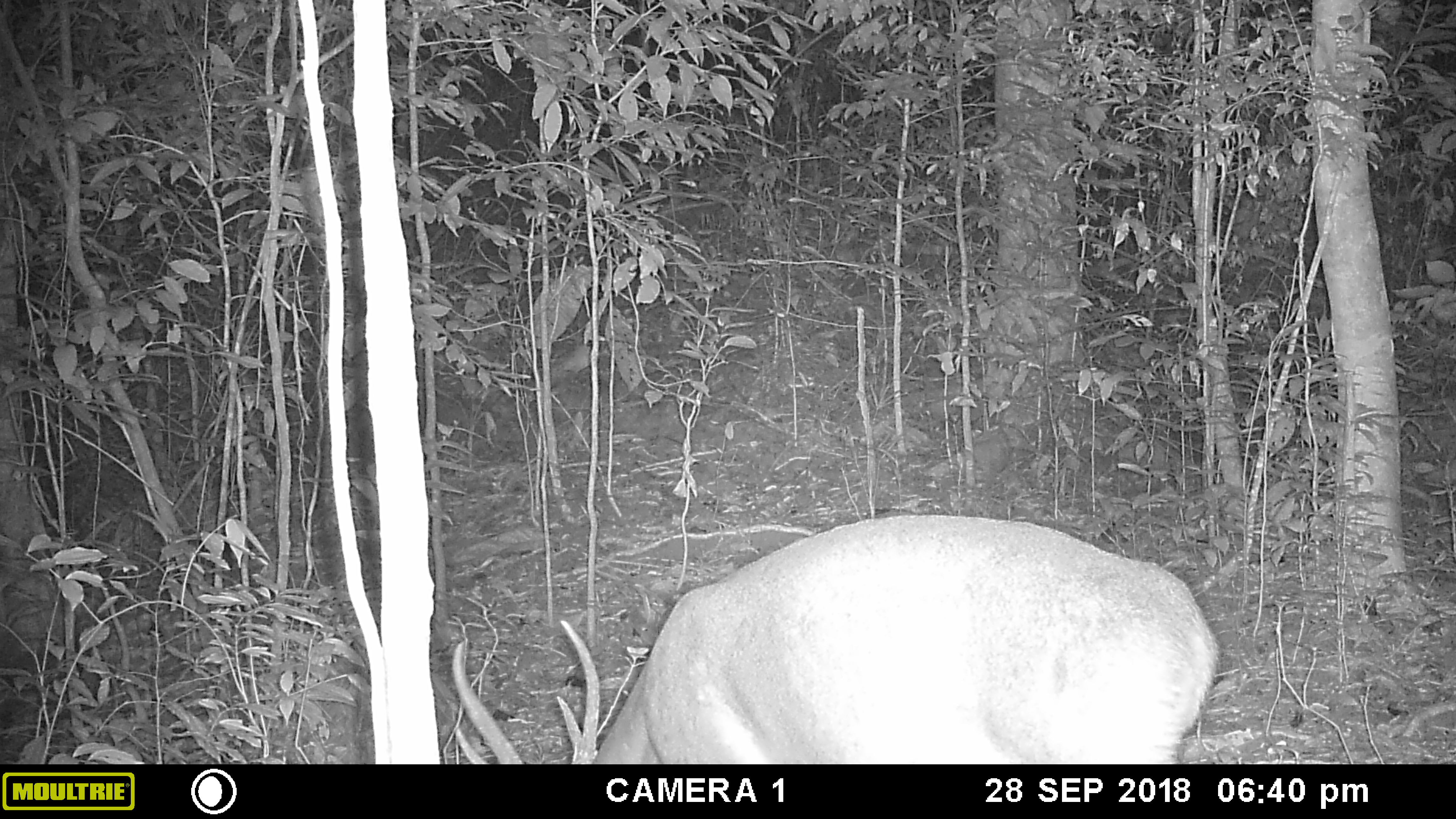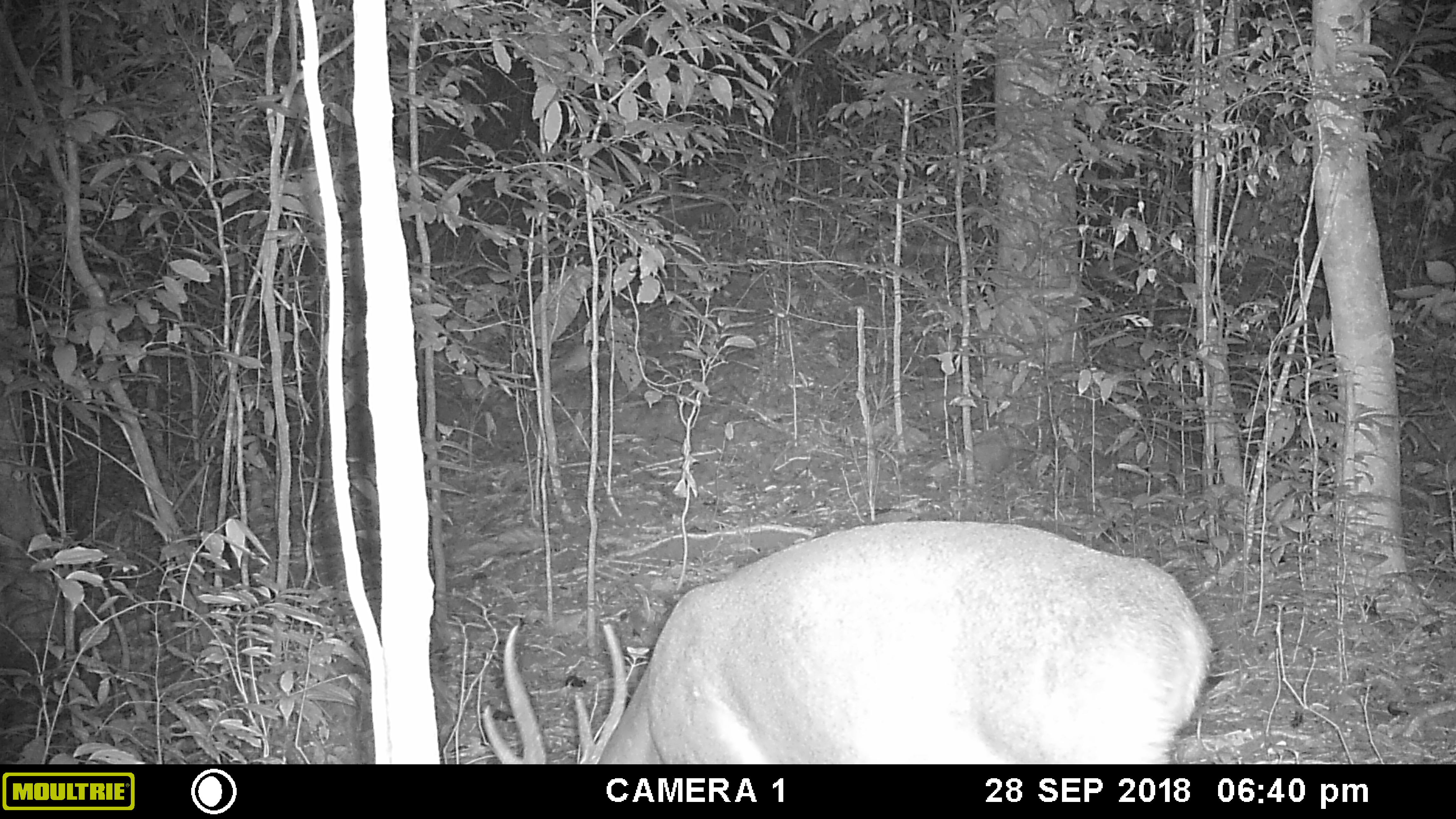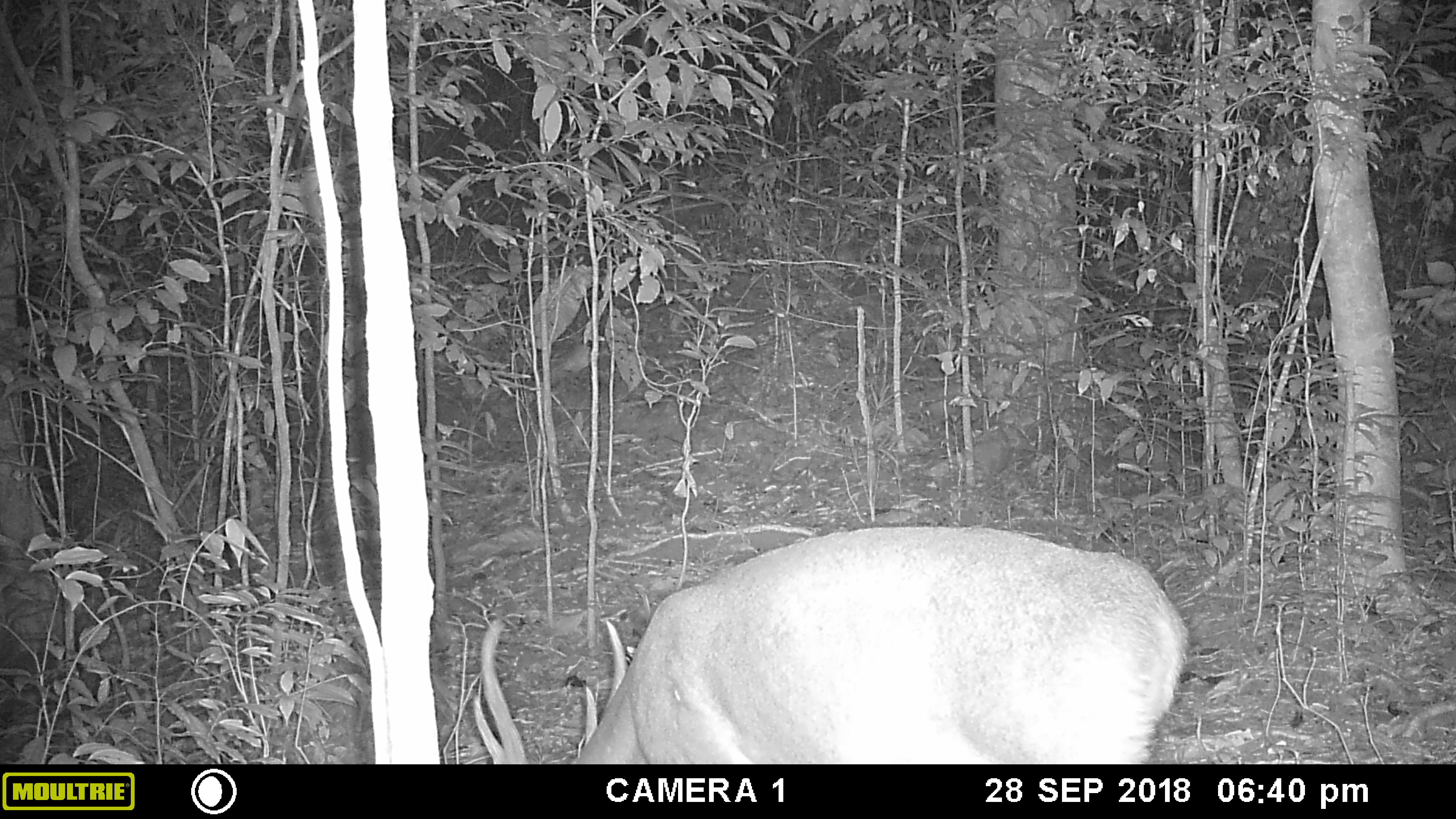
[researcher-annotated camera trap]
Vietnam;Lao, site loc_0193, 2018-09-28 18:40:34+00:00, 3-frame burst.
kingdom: Animalia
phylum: Chordata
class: Mammalia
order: Artiodactyla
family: Cervidae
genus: Muntiacus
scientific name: Muntiacus vuquangensis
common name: large-antlered muntjac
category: large antlered muntjac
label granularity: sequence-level